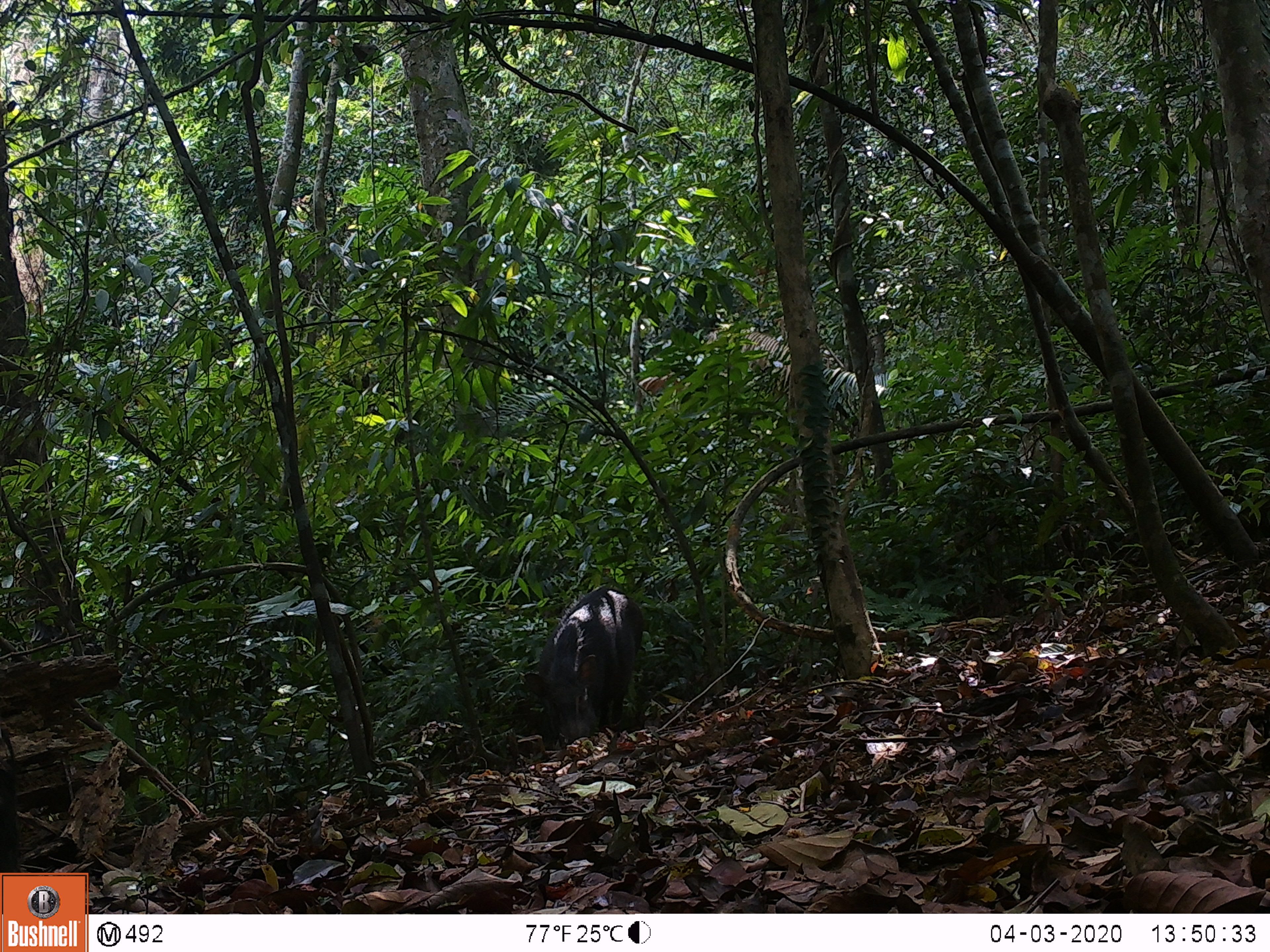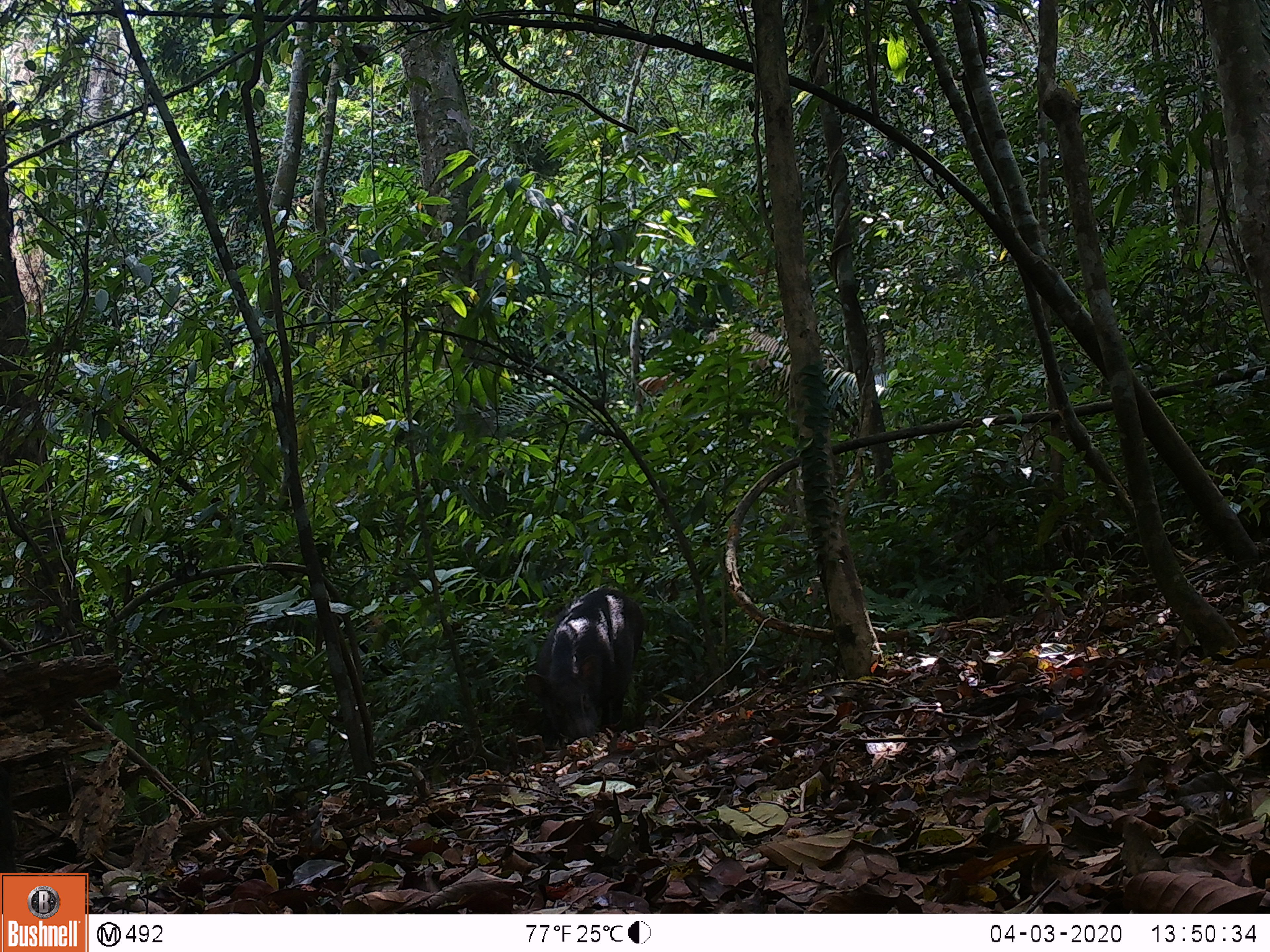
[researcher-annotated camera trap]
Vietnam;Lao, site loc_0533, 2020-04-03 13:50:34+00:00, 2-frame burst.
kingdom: Animalia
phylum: Chordata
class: Mammalia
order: Artiodactyla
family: Suidae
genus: Sus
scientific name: Sus scrofa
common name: eurasian wild pig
Eurasian wild pig (Sus scrofa). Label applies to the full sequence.